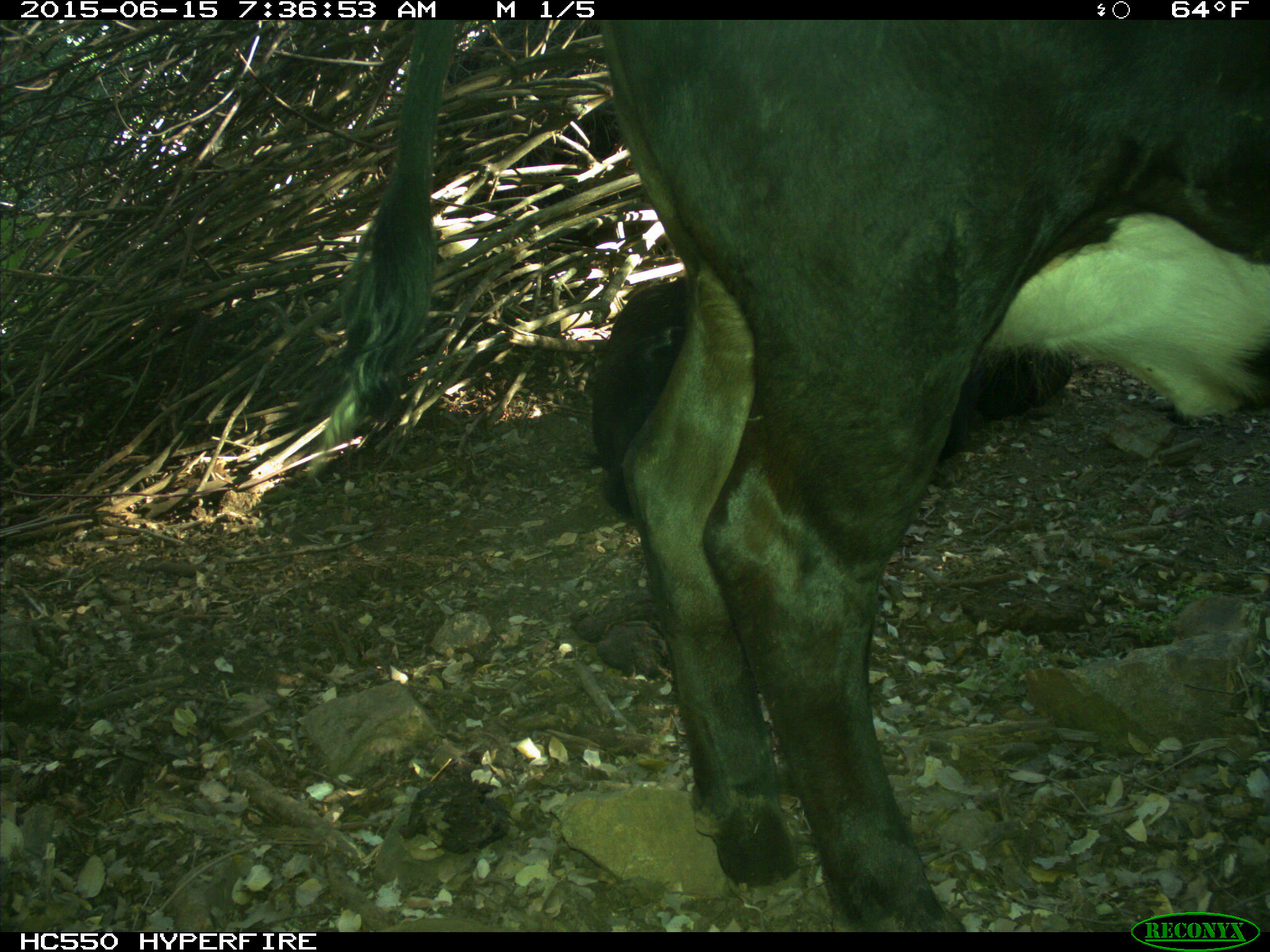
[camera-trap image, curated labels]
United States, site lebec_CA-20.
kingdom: Animalia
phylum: Chordata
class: Mammalia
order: Artiodactyla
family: Bovidae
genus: Bos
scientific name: Bos taurus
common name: domestic cow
Bos taurus (domestic cow).